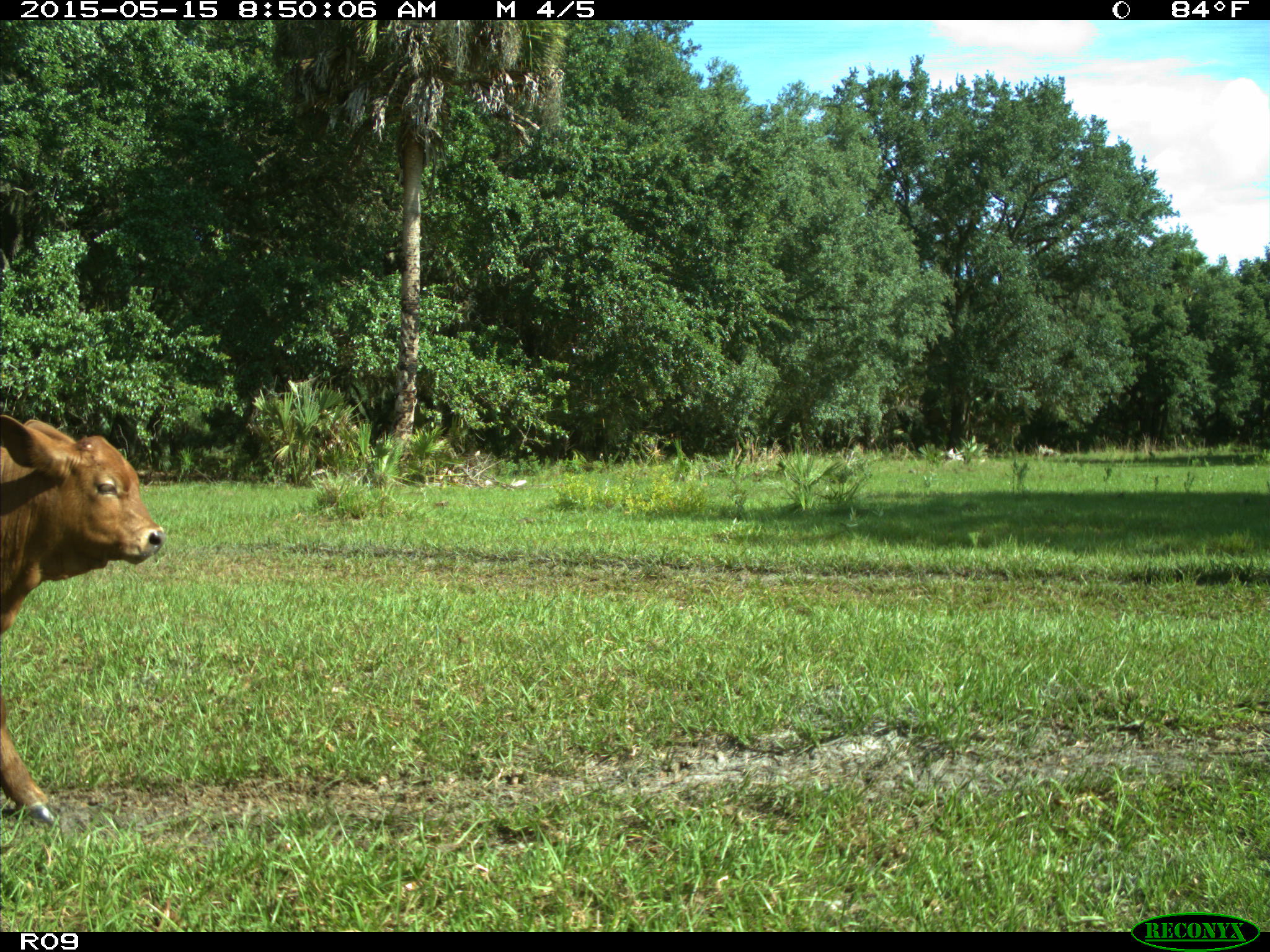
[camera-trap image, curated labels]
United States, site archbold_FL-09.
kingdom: Animalia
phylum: Chordata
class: Mammalia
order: Artiodactyla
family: Bovidae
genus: Bos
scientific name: Bos taurus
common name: domestic cow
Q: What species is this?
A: Bos taurus (domestic cow).